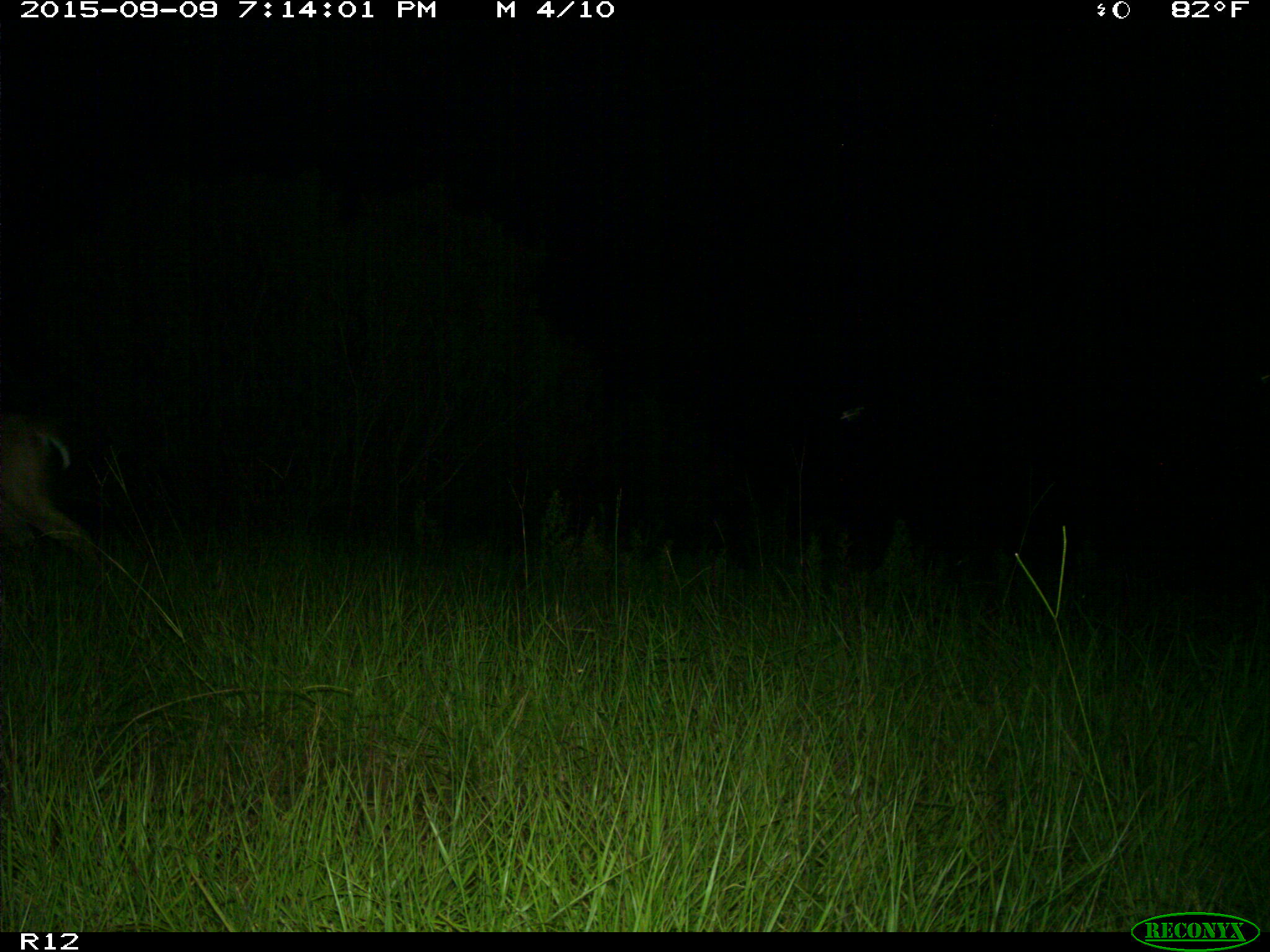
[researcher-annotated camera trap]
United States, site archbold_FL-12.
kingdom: Animalia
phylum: Chordata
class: Mammalia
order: Artiodactyla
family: Cervidae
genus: Odocoileus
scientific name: Odocoileus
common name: deer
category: unidentified deer